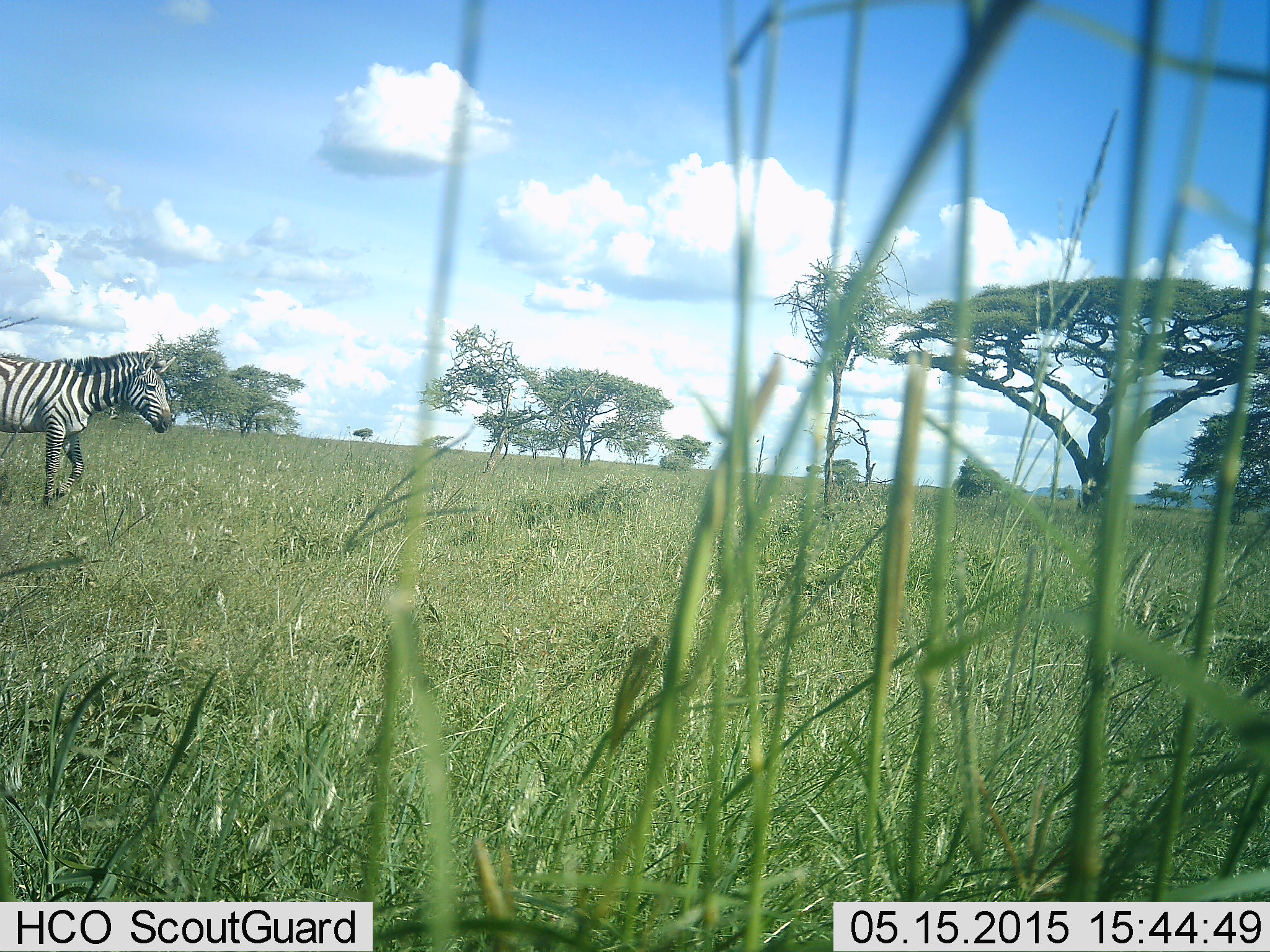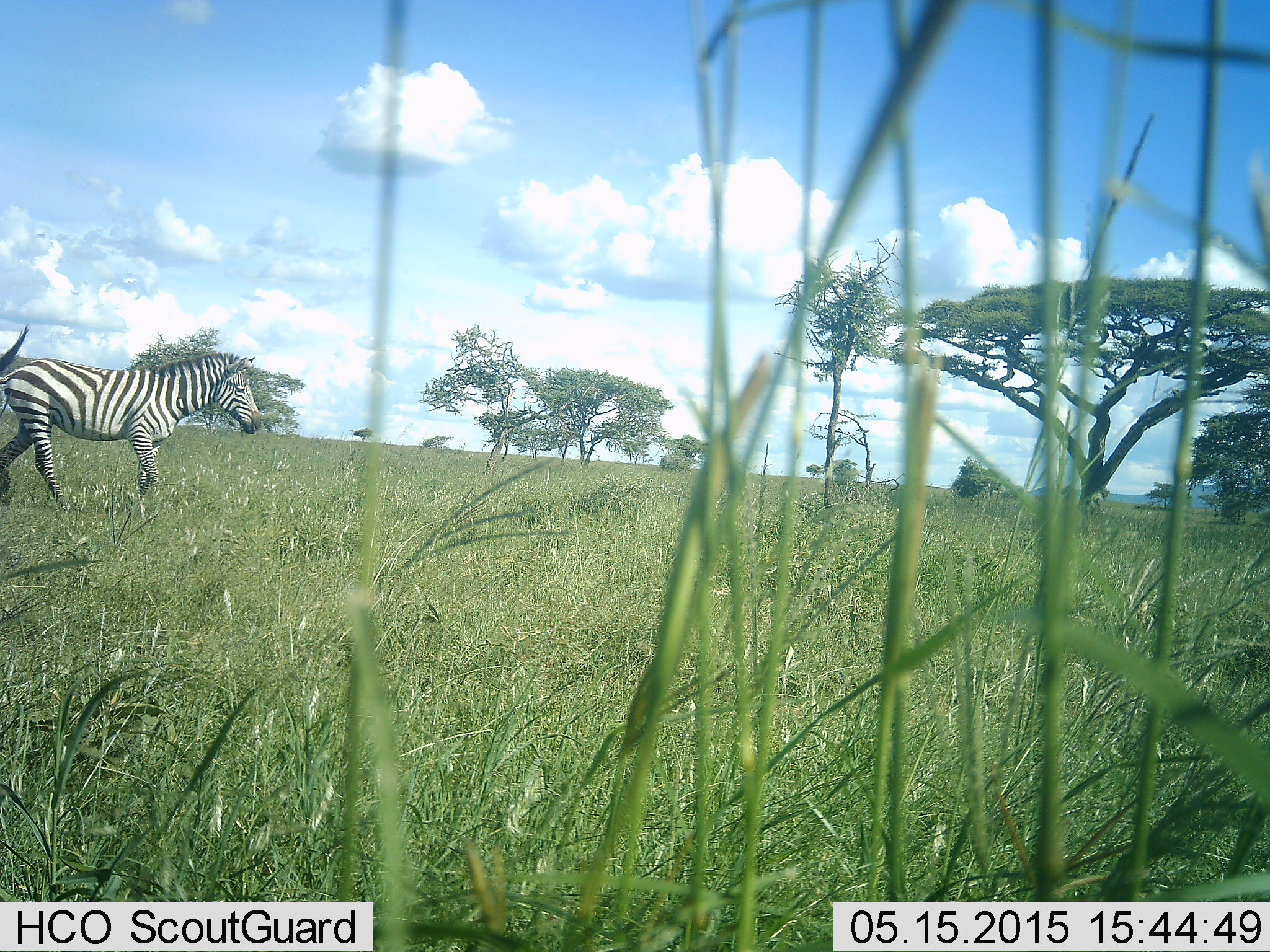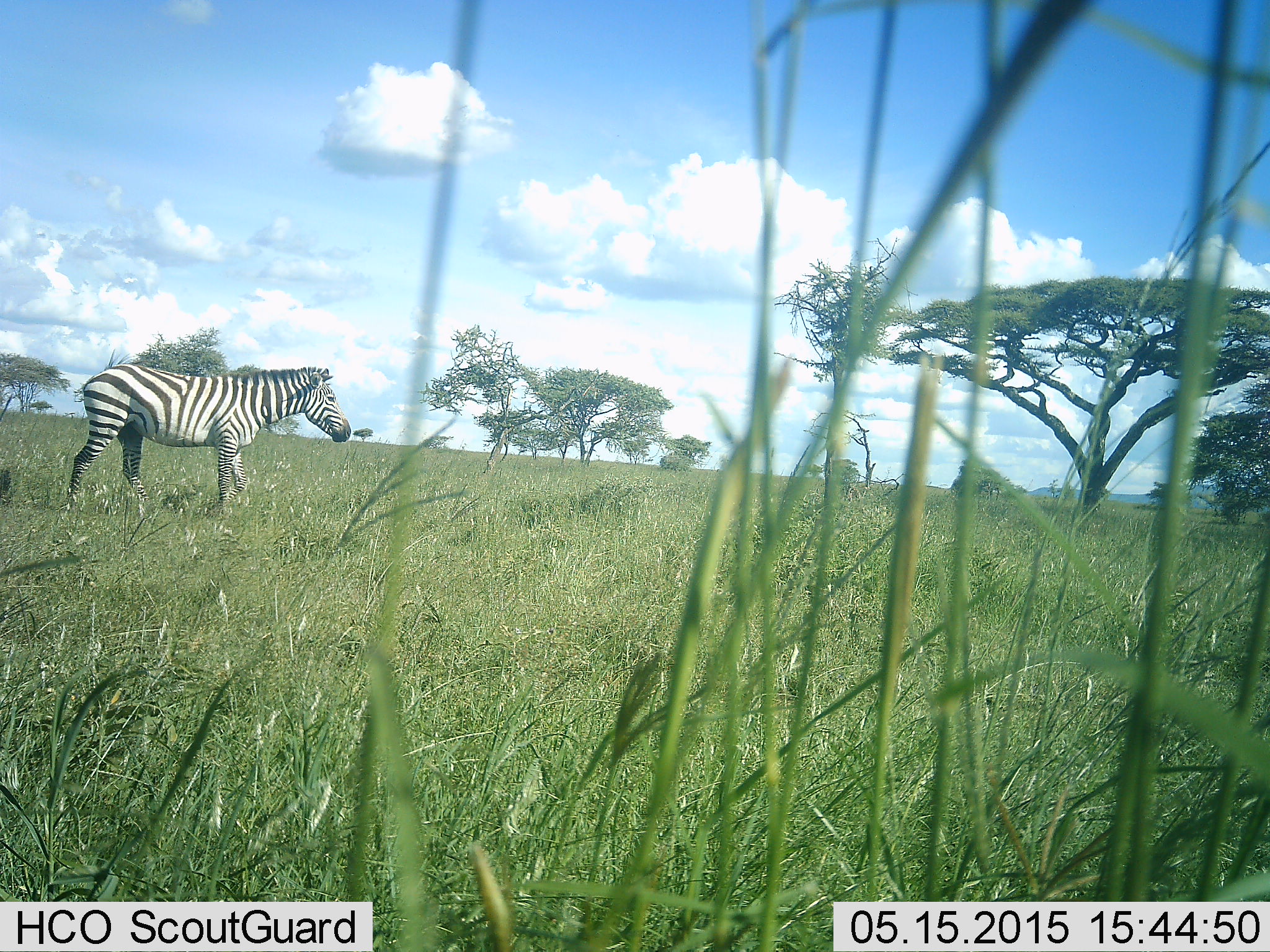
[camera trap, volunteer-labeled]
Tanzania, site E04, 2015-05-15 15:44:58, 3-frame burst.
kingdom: Animalia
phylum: Chordata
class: Mammalia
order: Perissodactyla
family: Equidae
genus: Equus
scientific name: Equus quagga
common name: plains zebra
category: zebra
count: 1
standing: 0%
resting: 0%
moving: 100%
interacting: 0%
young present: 0%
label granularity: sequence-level